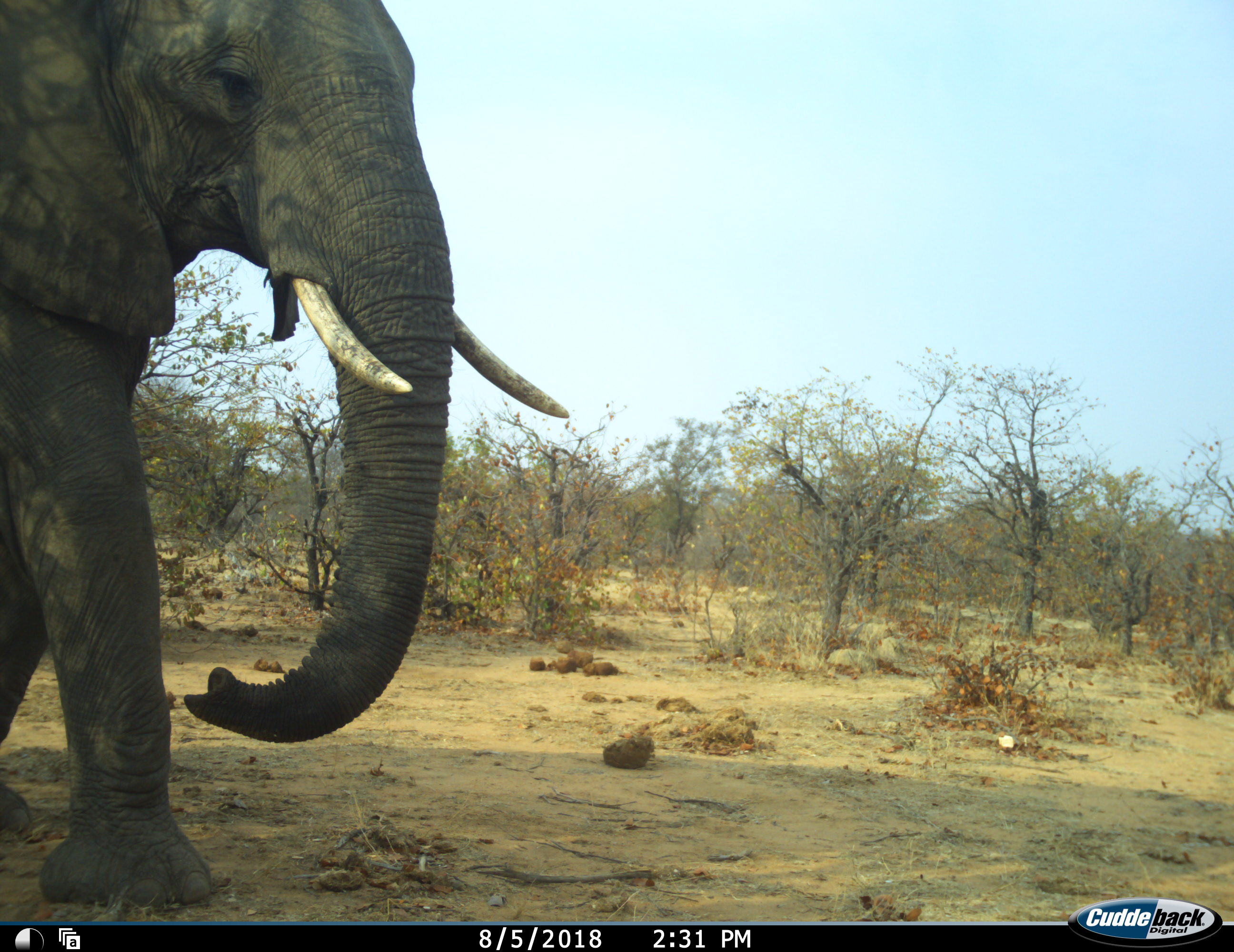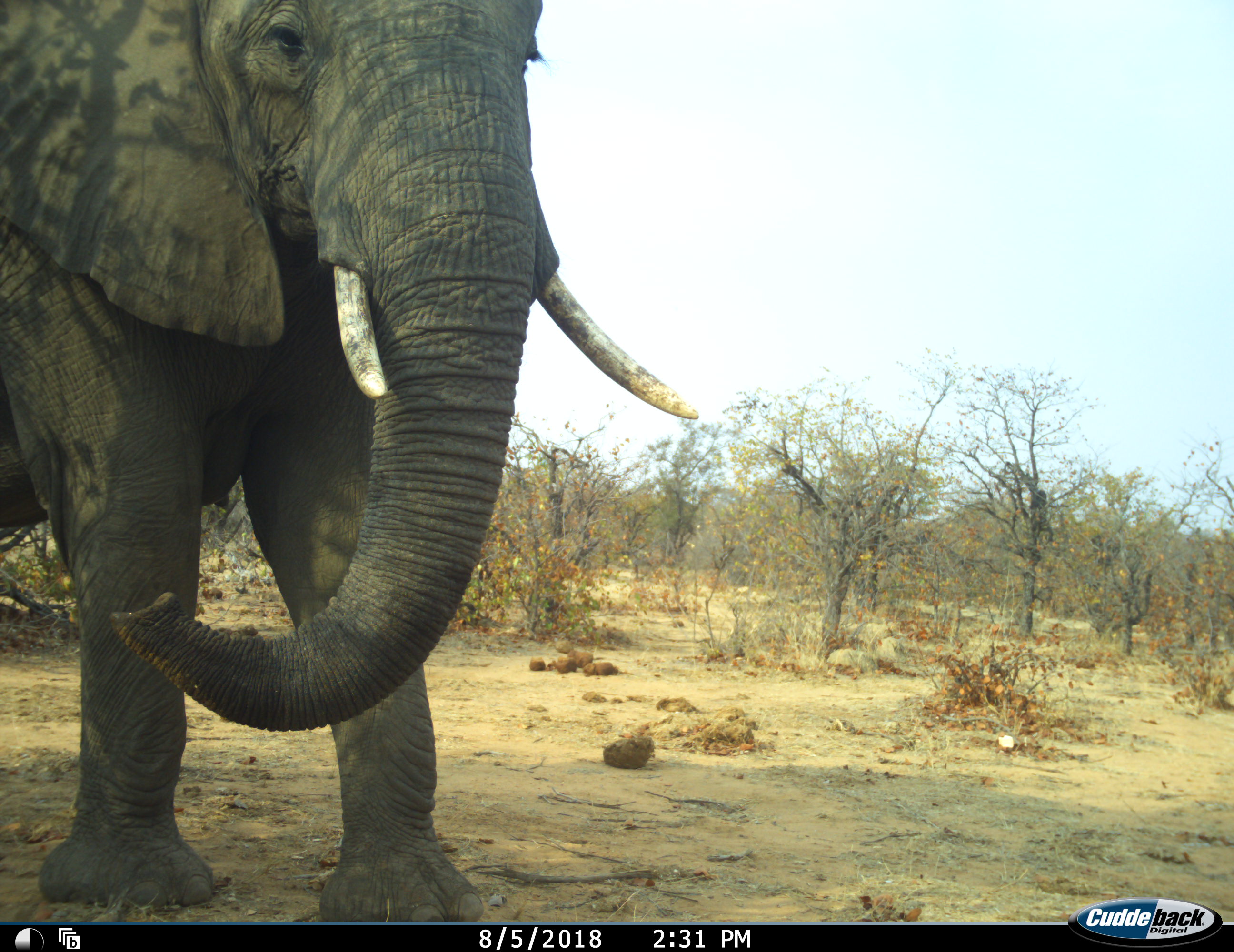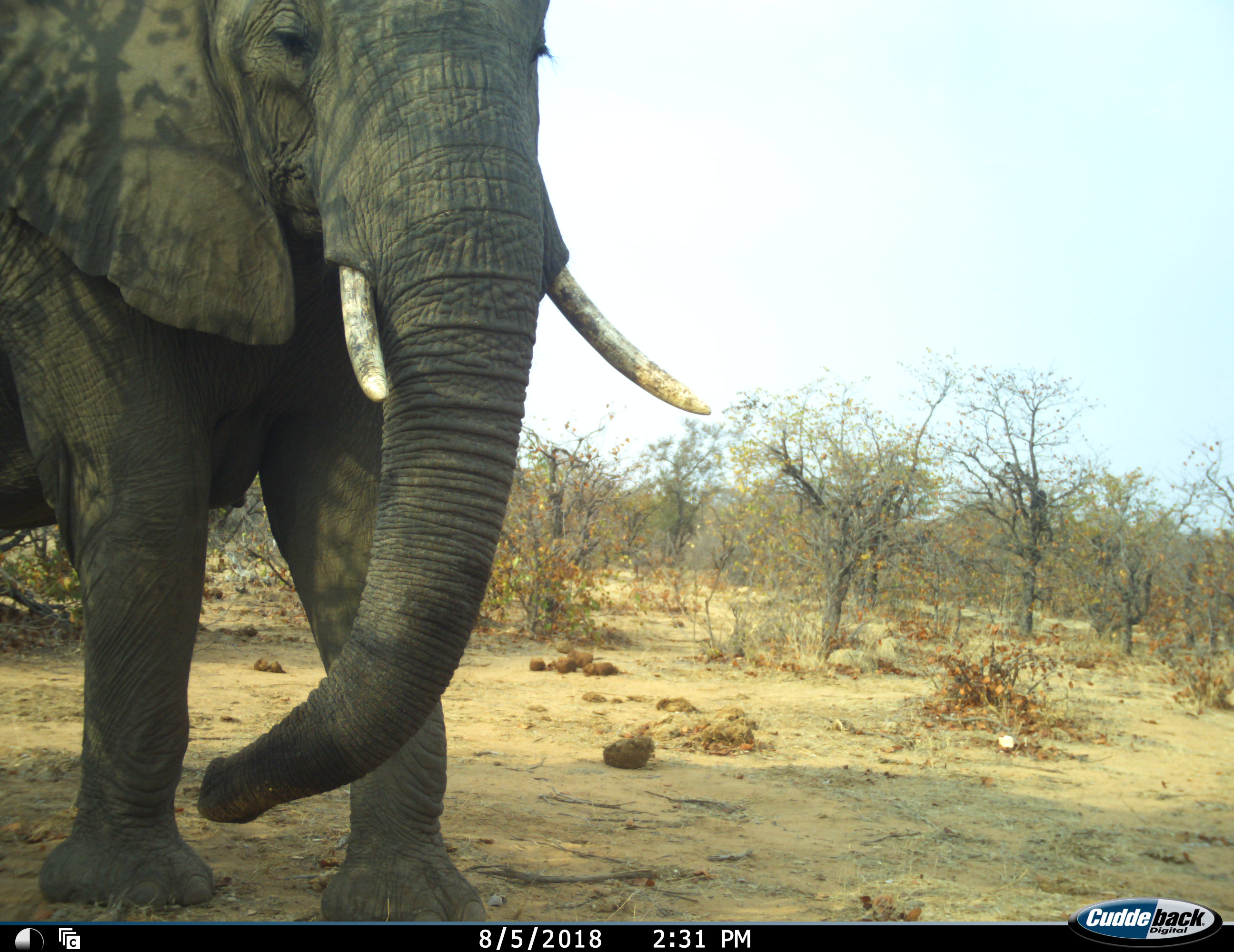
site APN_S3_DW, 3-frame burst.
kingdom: Animalia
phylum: Chordata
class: Mammalia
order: Proboscidea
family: Elephantidae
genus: Loxodonta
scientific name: Loxodonta africana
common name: african bush elephant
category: elephant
Elephant (african bush elephant) (Loxodonta africana), count 1. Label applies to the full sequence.